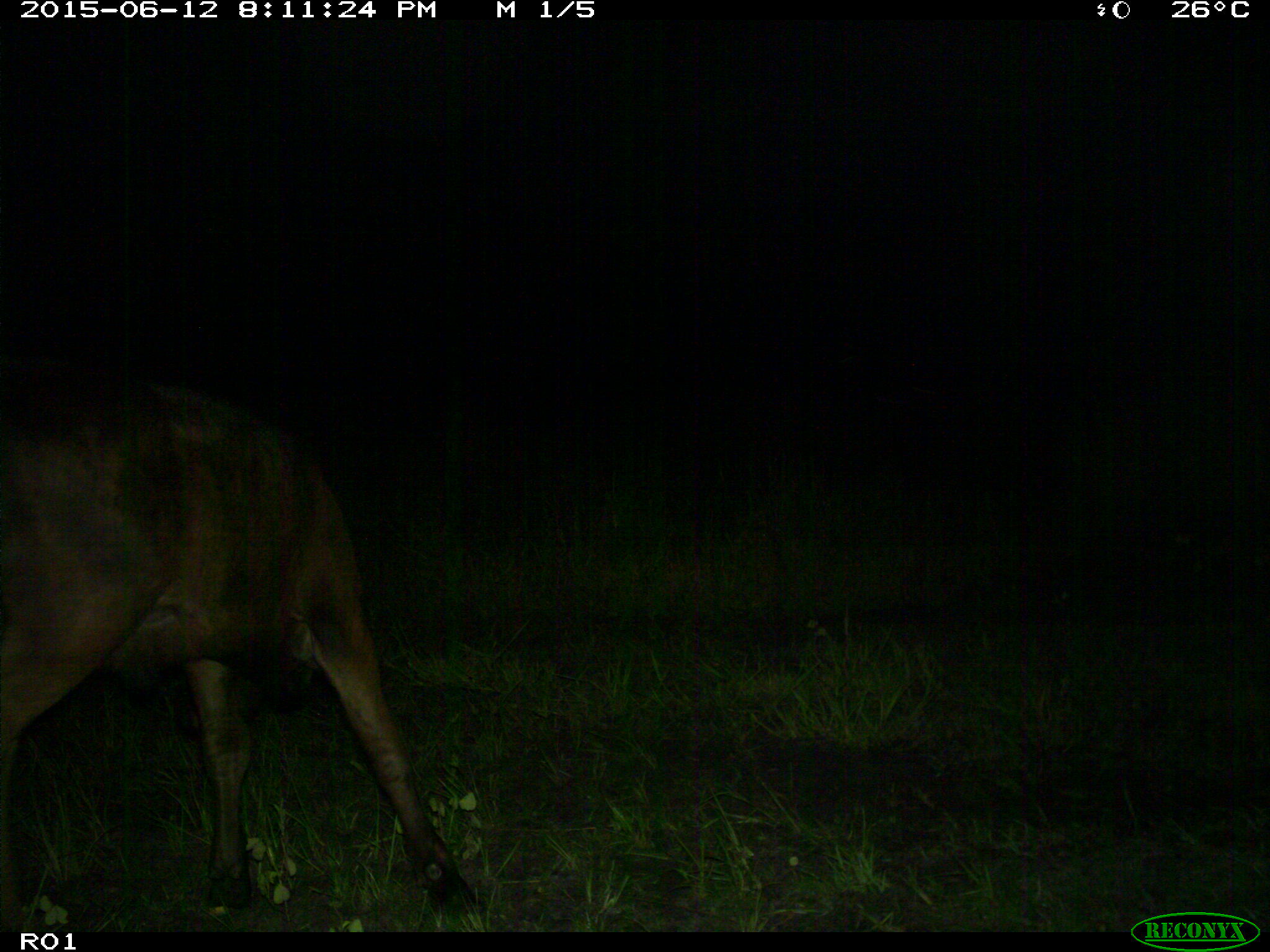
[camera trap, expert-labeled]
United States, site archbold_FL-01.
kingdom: Animalia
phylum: Chordata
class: Mammalia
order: Artiodactyla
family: Bovidae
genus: Bos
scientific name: Bos taurus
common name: domestic cow